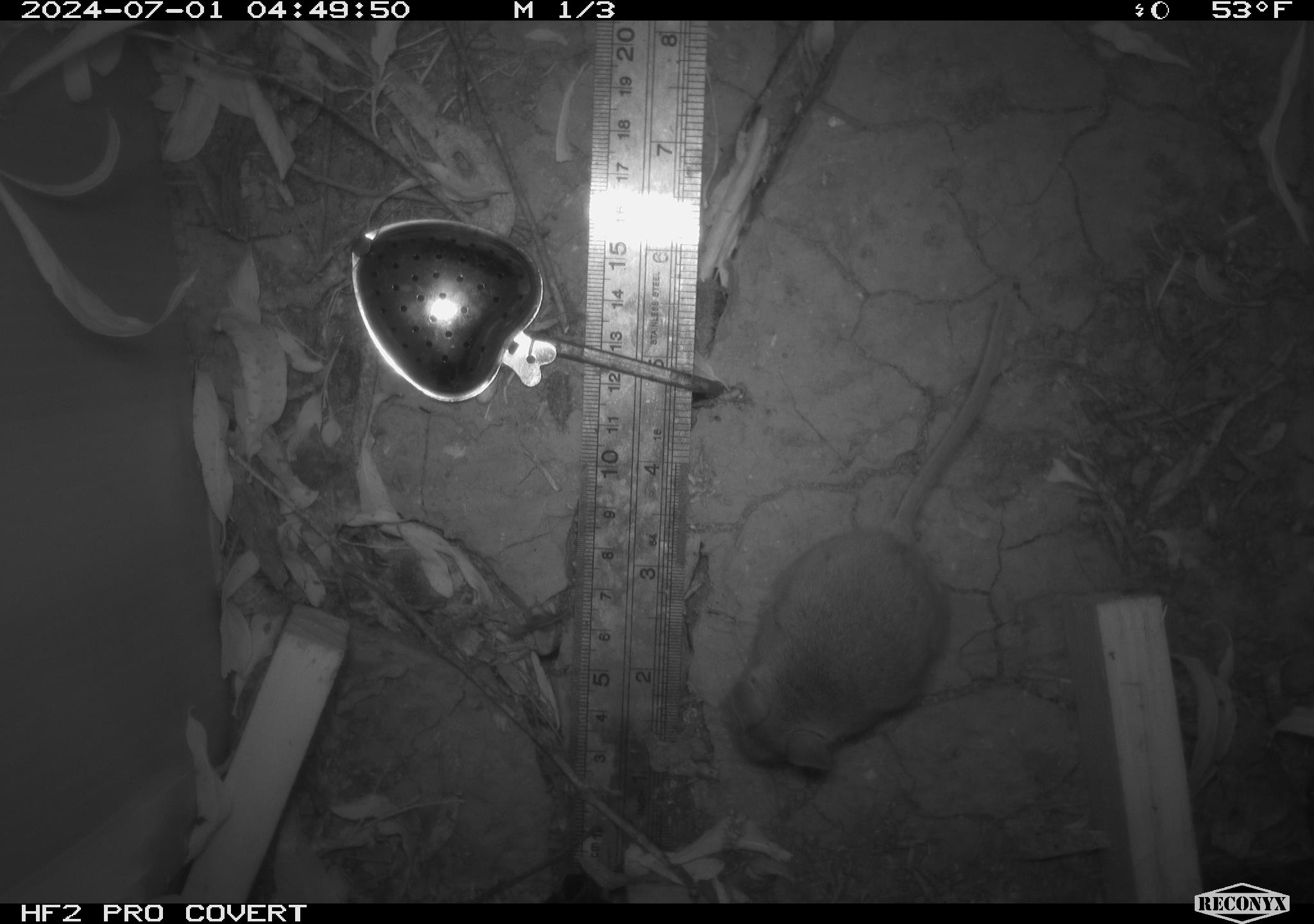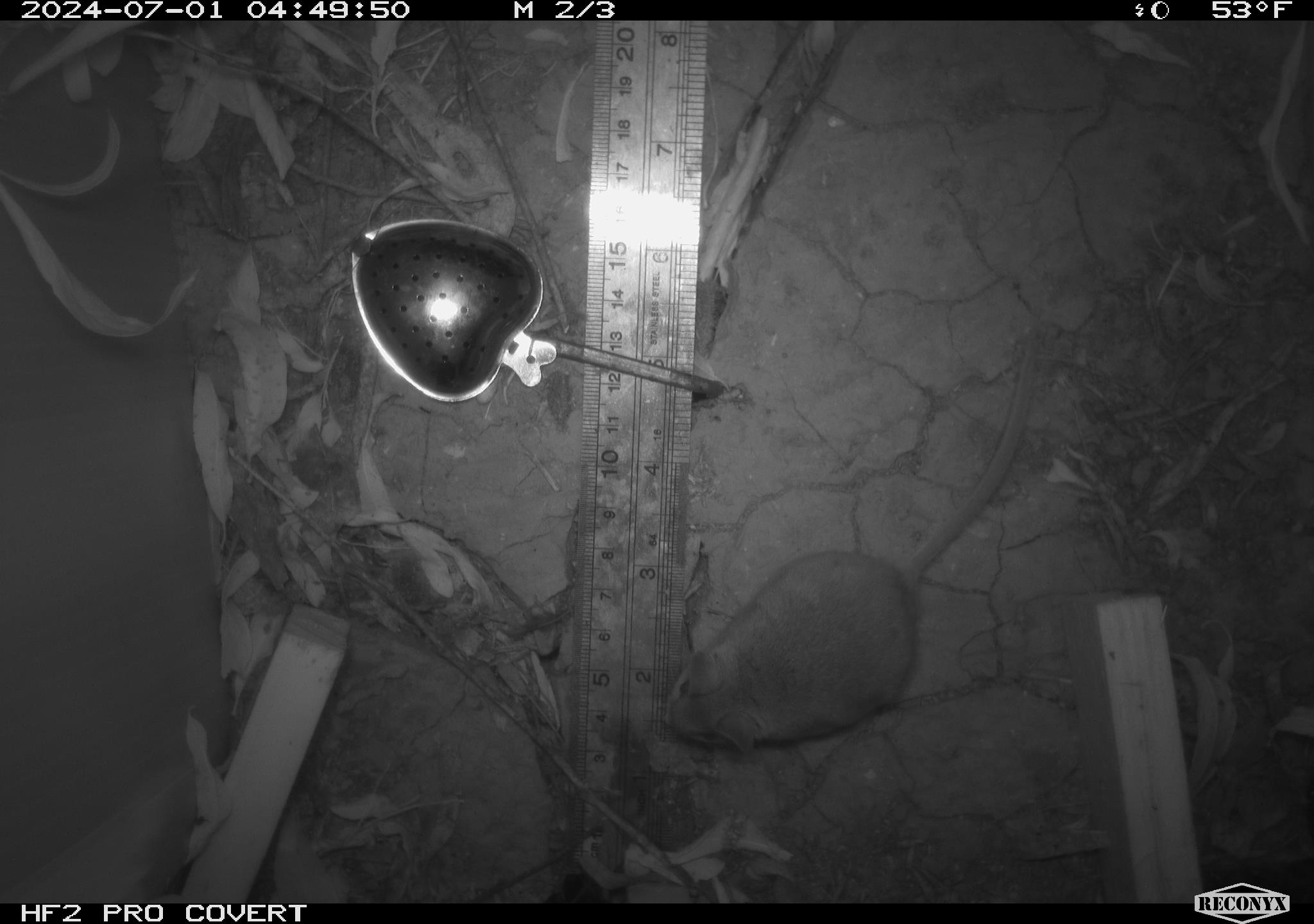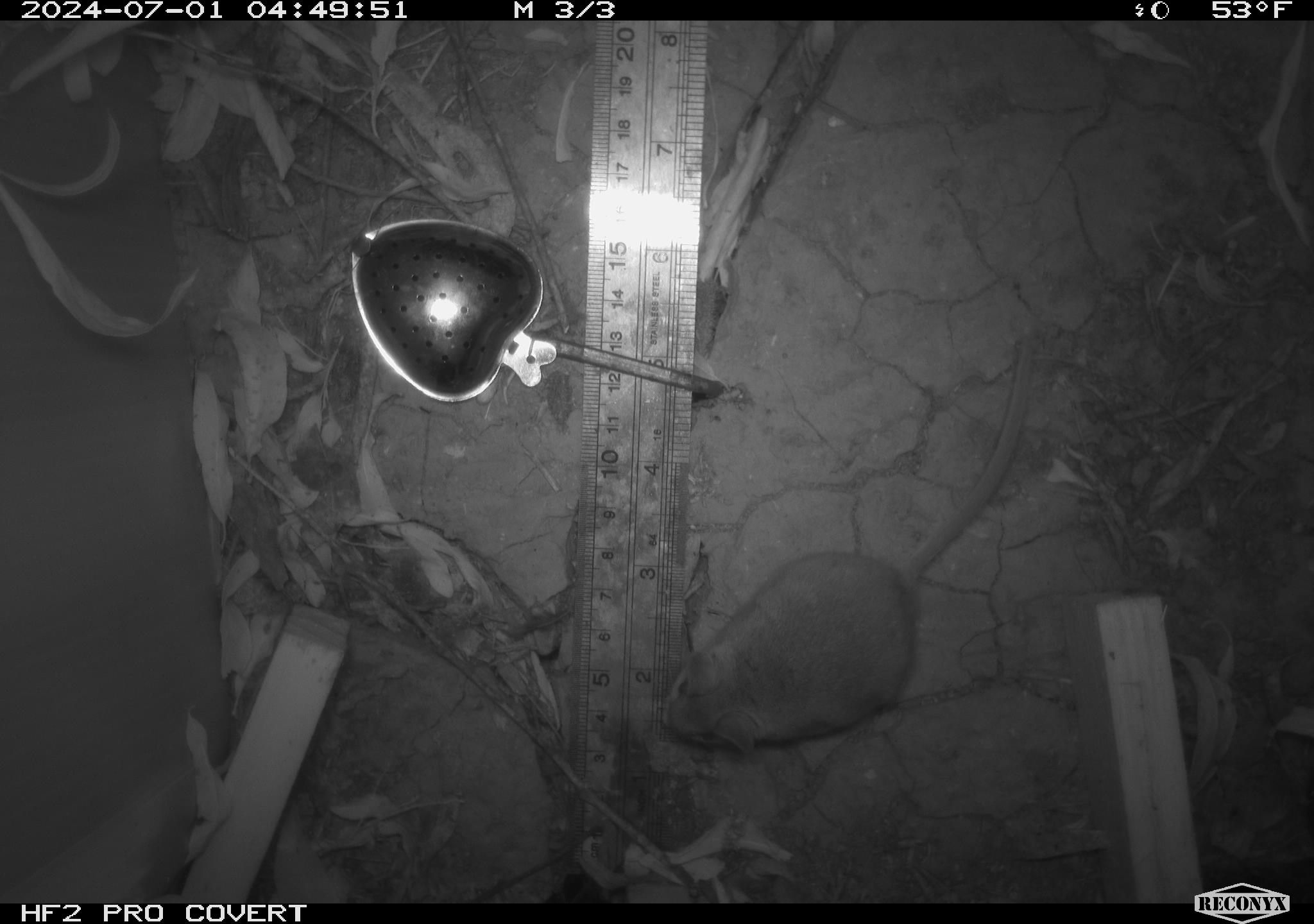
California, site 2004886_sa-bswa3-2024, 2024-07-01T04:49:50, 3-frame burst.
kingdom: Animalia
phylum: Chordata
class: Mammalia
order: Rodentia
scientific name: Rodentia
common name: mouse species